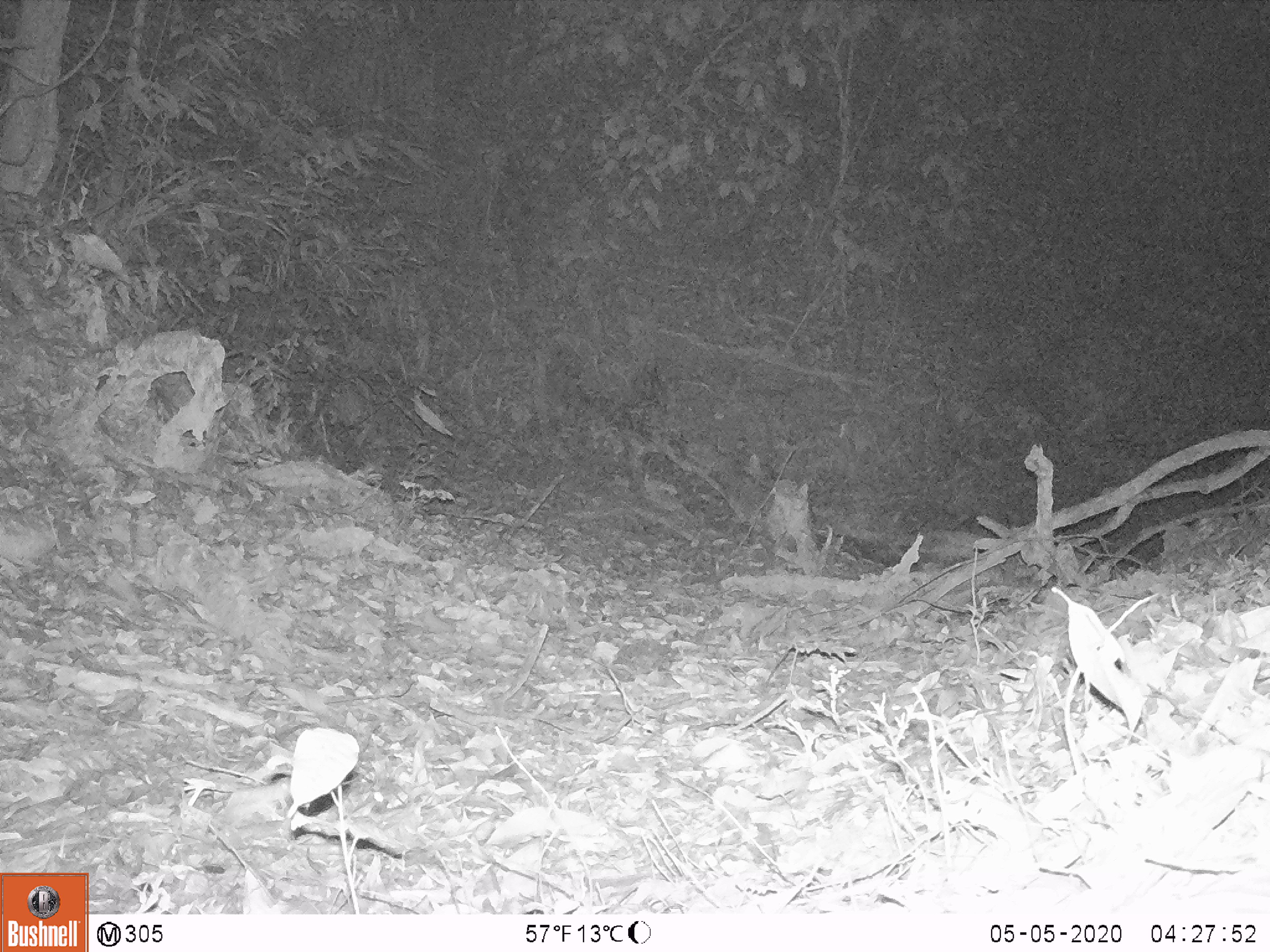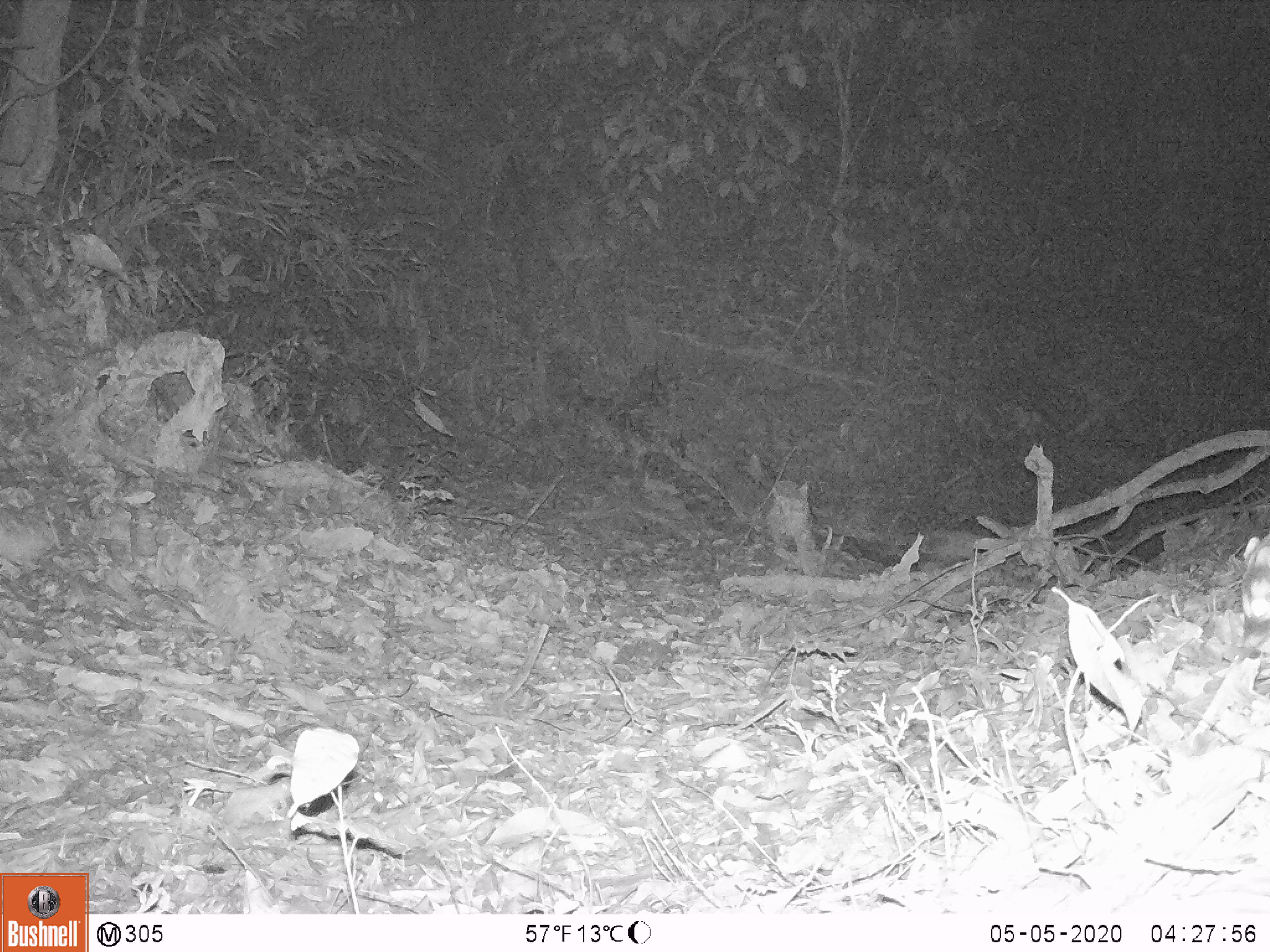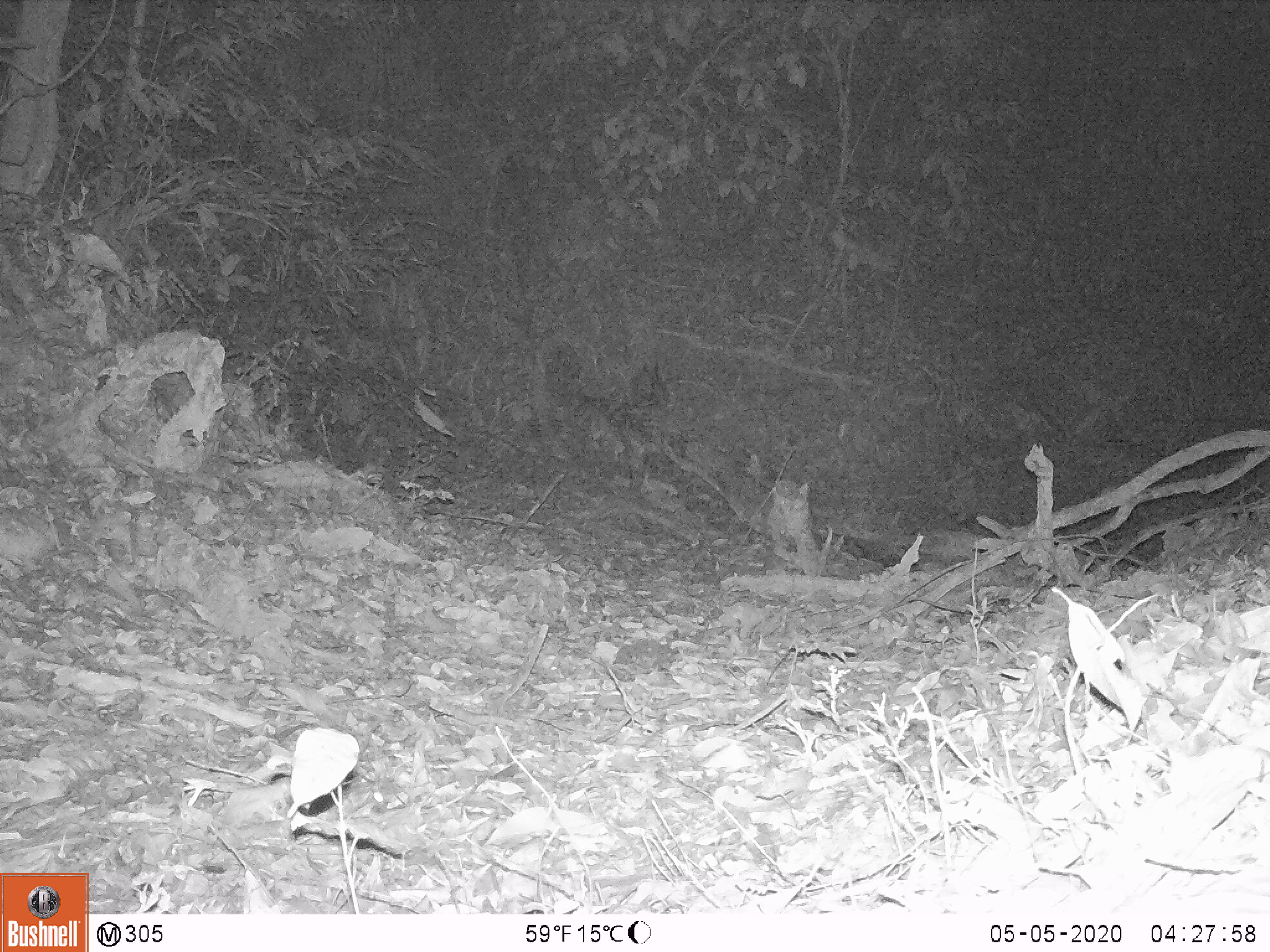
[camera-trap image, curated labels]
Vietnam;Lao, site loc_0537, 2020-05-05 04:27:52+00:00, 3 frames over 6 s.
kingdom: Animalia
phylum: Chordata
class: Mammalia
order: Carnivora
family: Mustelidae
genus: Melogale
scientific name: Melogale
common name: ferret badger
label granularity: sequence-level